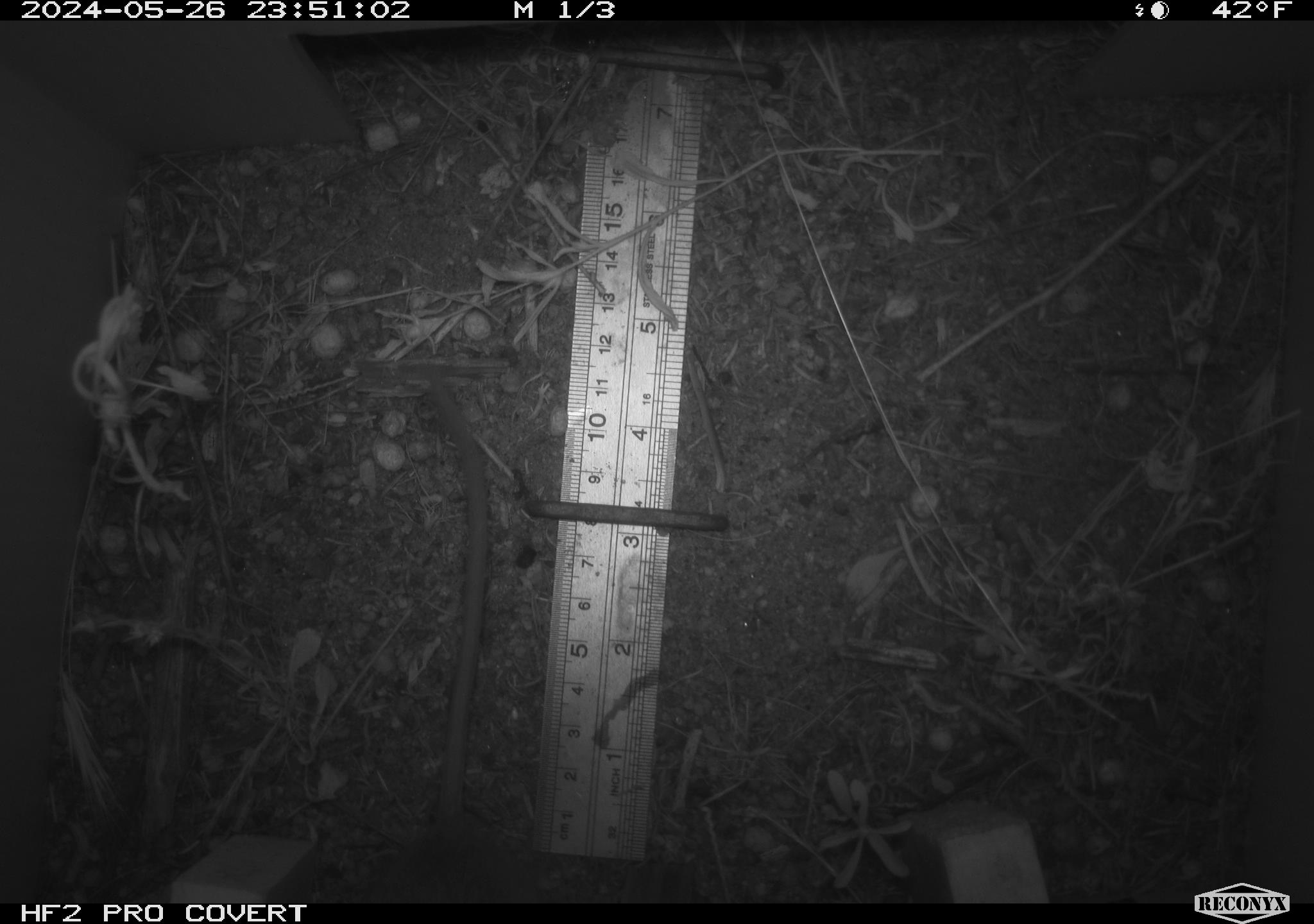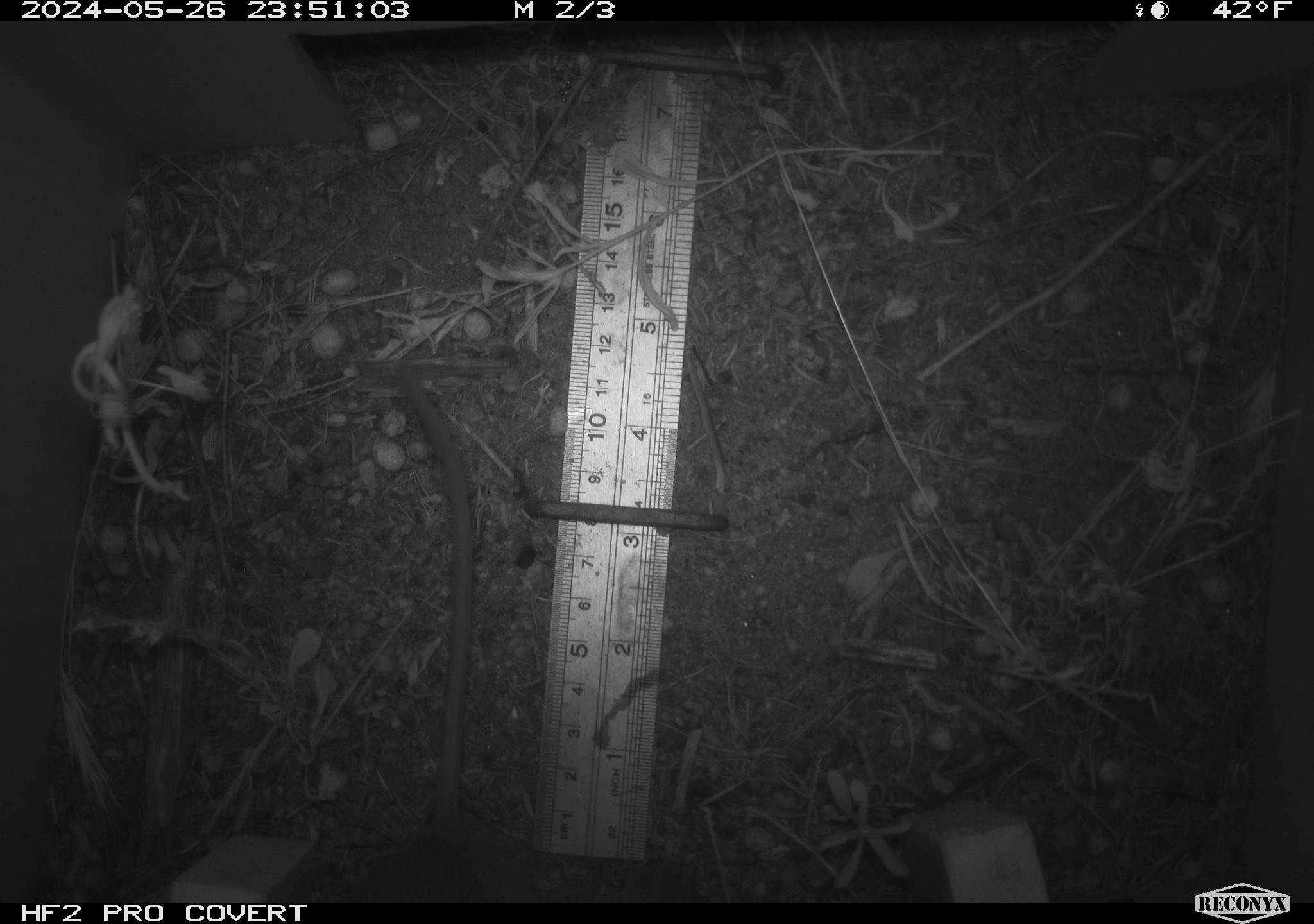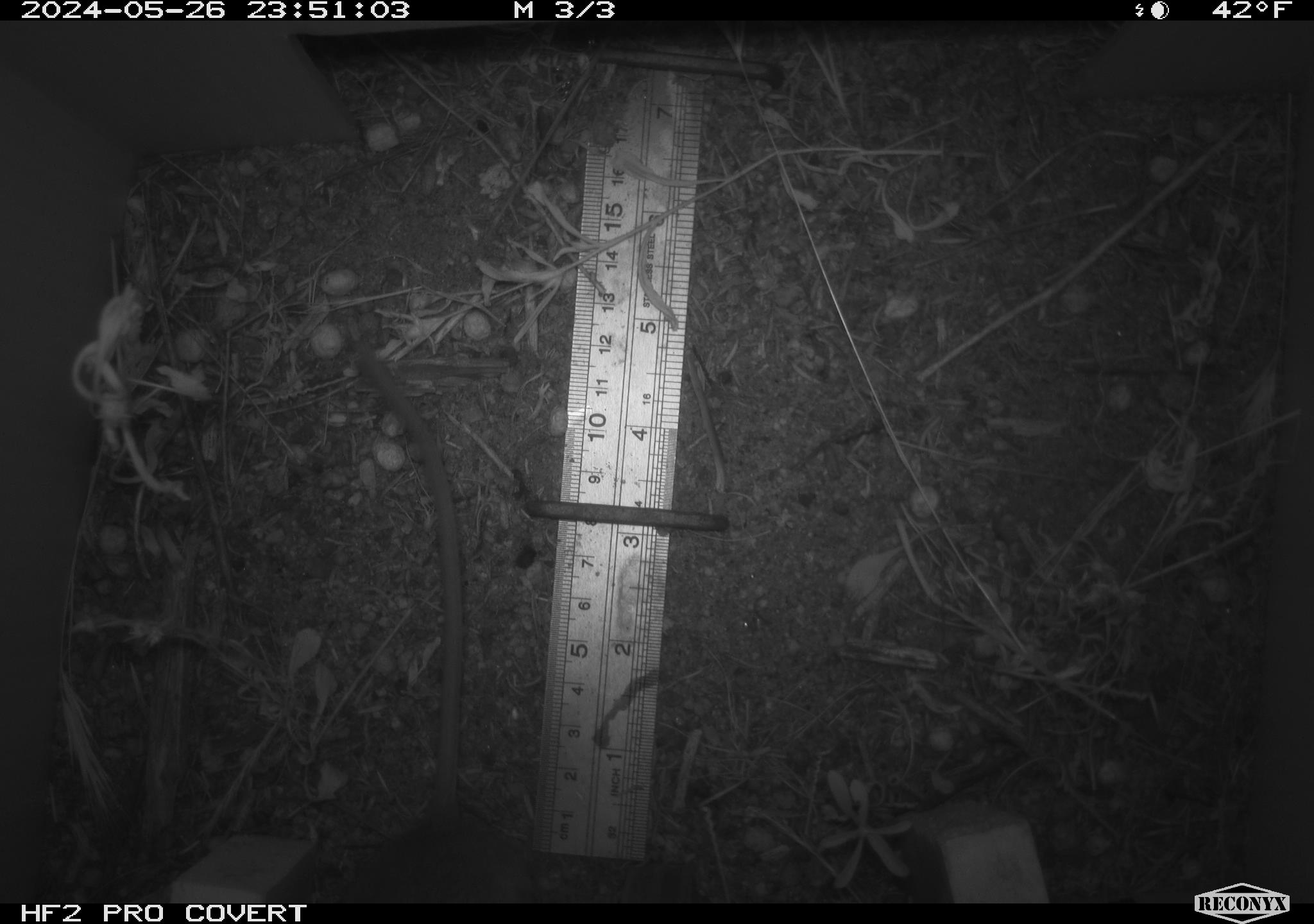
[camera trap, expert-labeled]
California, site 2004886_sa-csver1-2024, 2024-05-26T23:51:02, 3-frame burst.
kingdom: Animalia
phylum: Chordata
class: Mammalia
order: Rodentia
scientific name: Rodentia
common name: rodent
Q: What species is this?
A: Rodent (Rodentia).